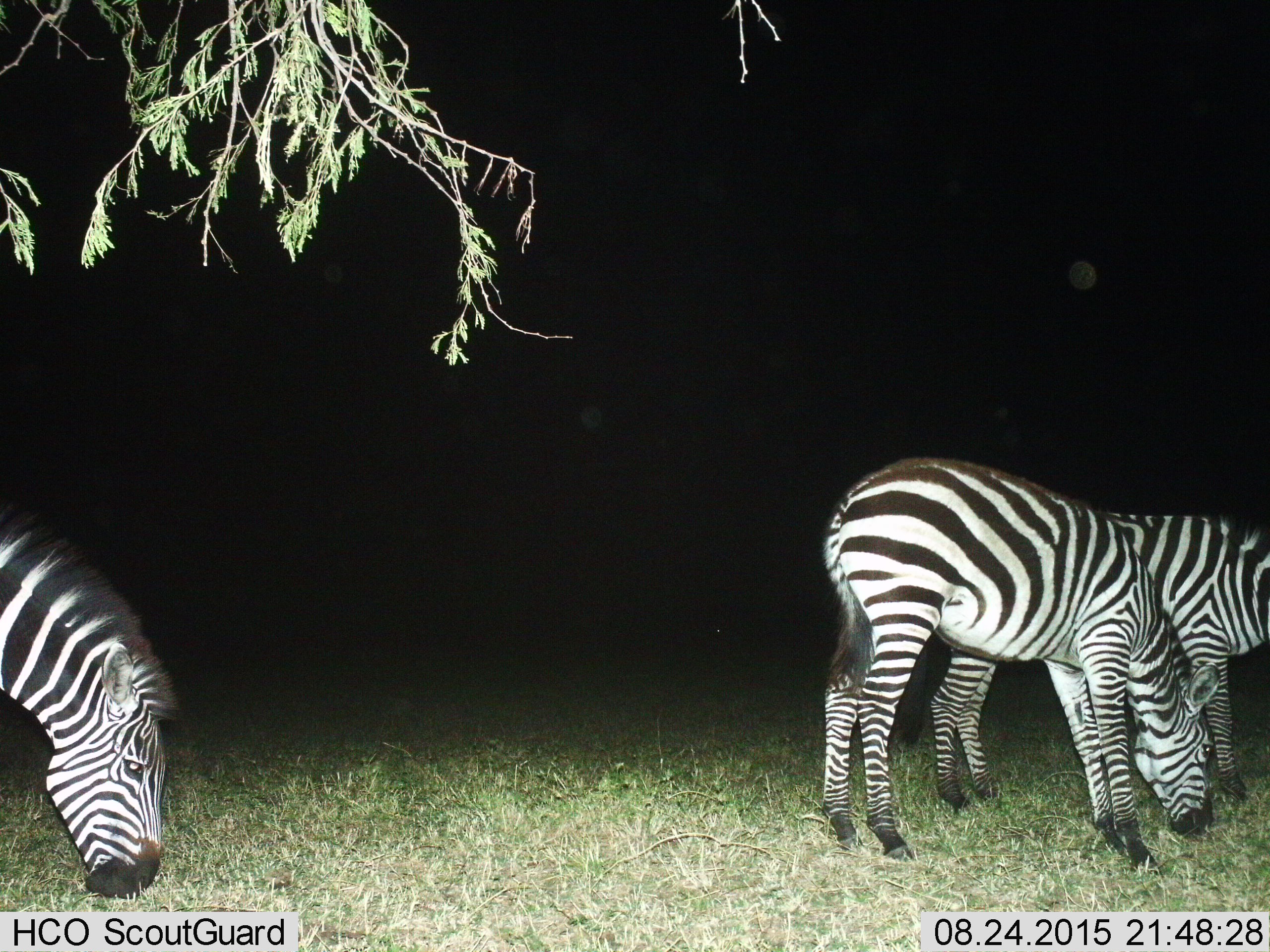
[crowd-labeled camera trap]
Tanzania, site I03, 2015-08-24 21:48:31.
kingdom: Animalia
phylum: Chordata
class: Mammalia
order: Perissodactyla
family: Equidae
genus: Equus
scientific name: Equus quagga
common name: plains zebra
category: zebra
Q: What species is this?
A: Zebra (plains zebra) (Equus quagga).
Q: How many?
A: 3.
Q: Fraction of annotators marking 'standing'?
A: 40%.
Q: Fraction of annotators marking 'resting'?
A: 0%.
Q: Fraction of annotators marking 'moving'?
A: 0%.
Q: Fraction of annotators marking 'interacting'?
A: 0%.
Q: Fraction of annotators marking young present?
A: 0%.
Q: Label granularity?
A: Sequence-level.